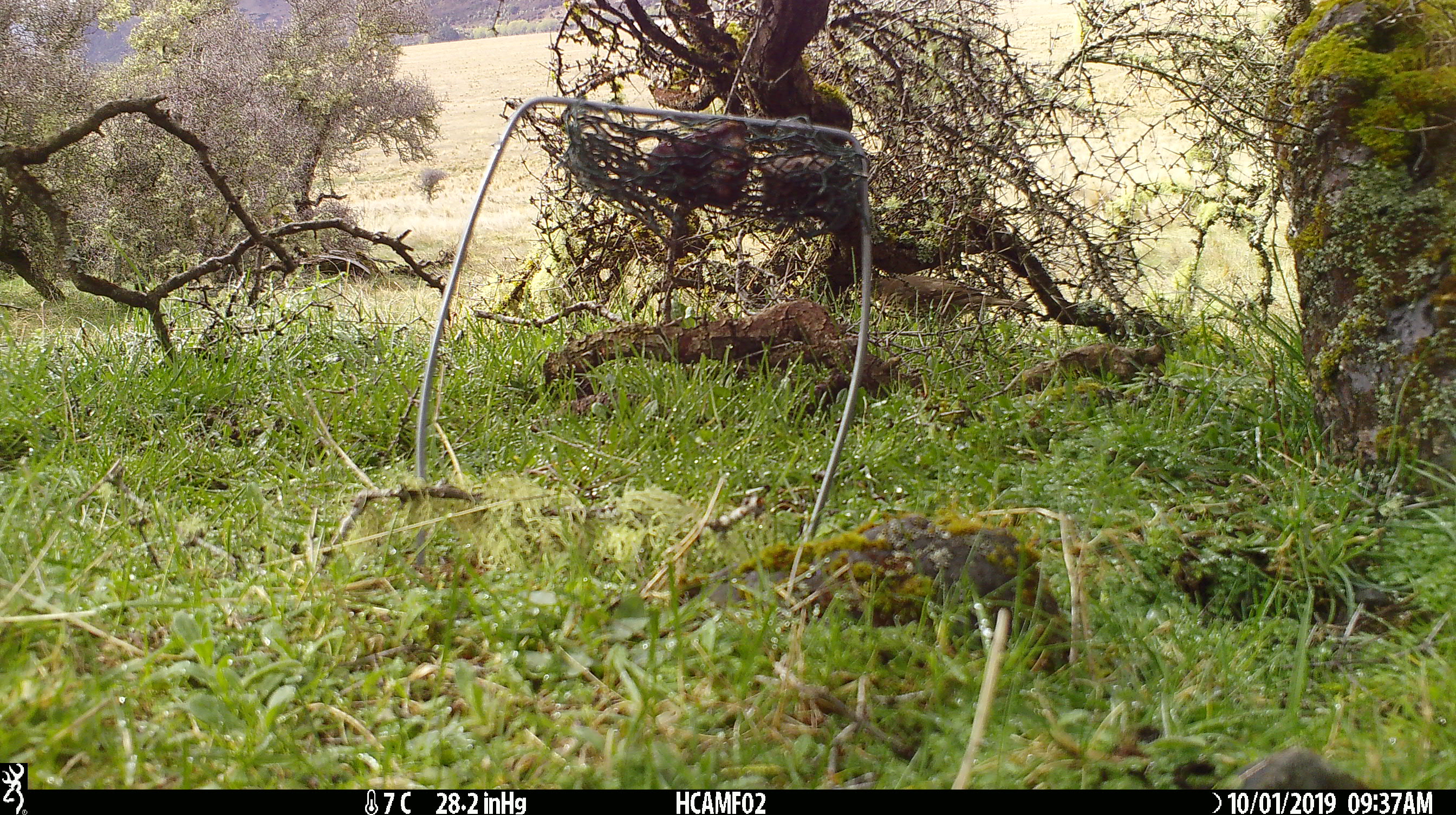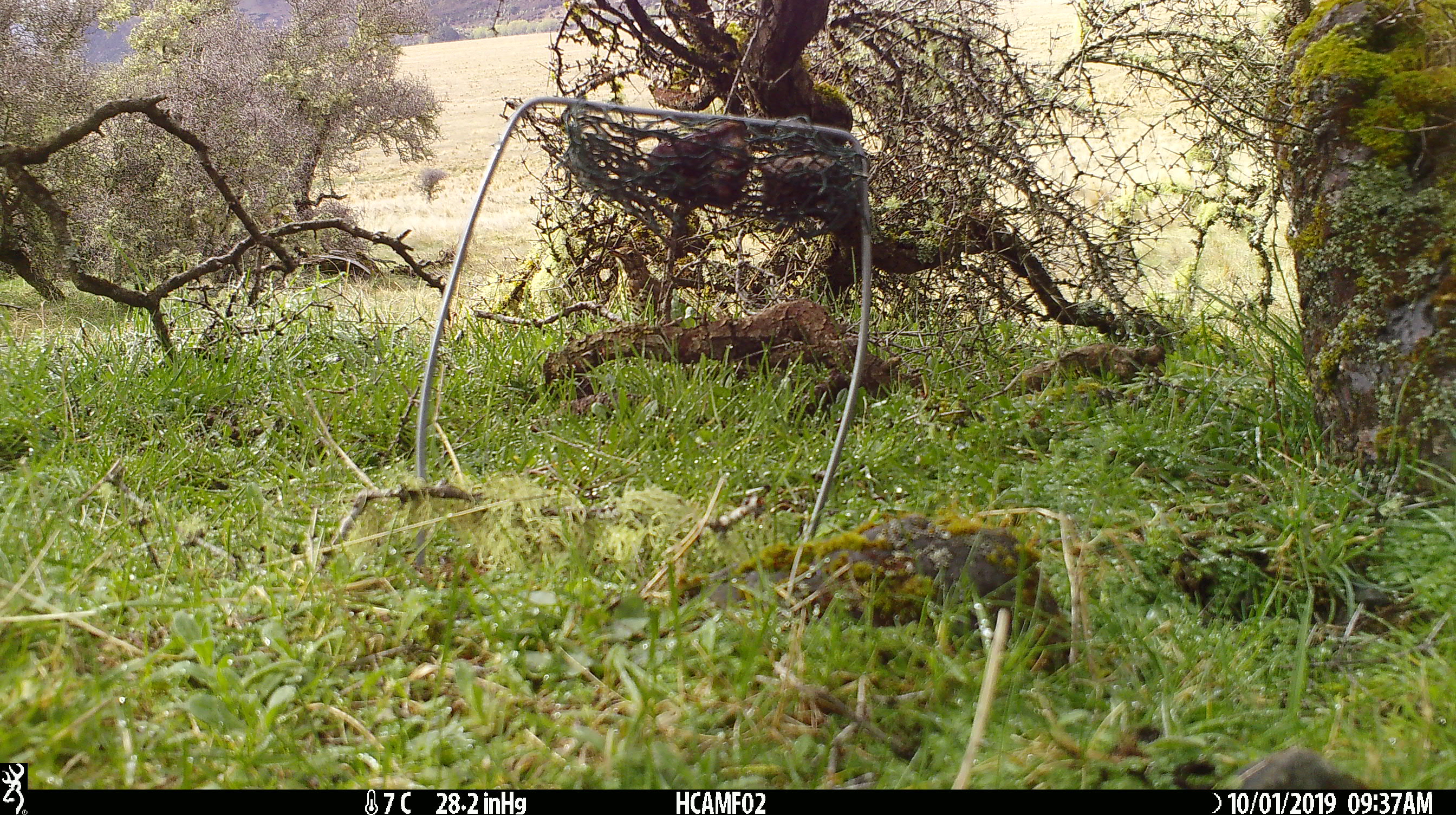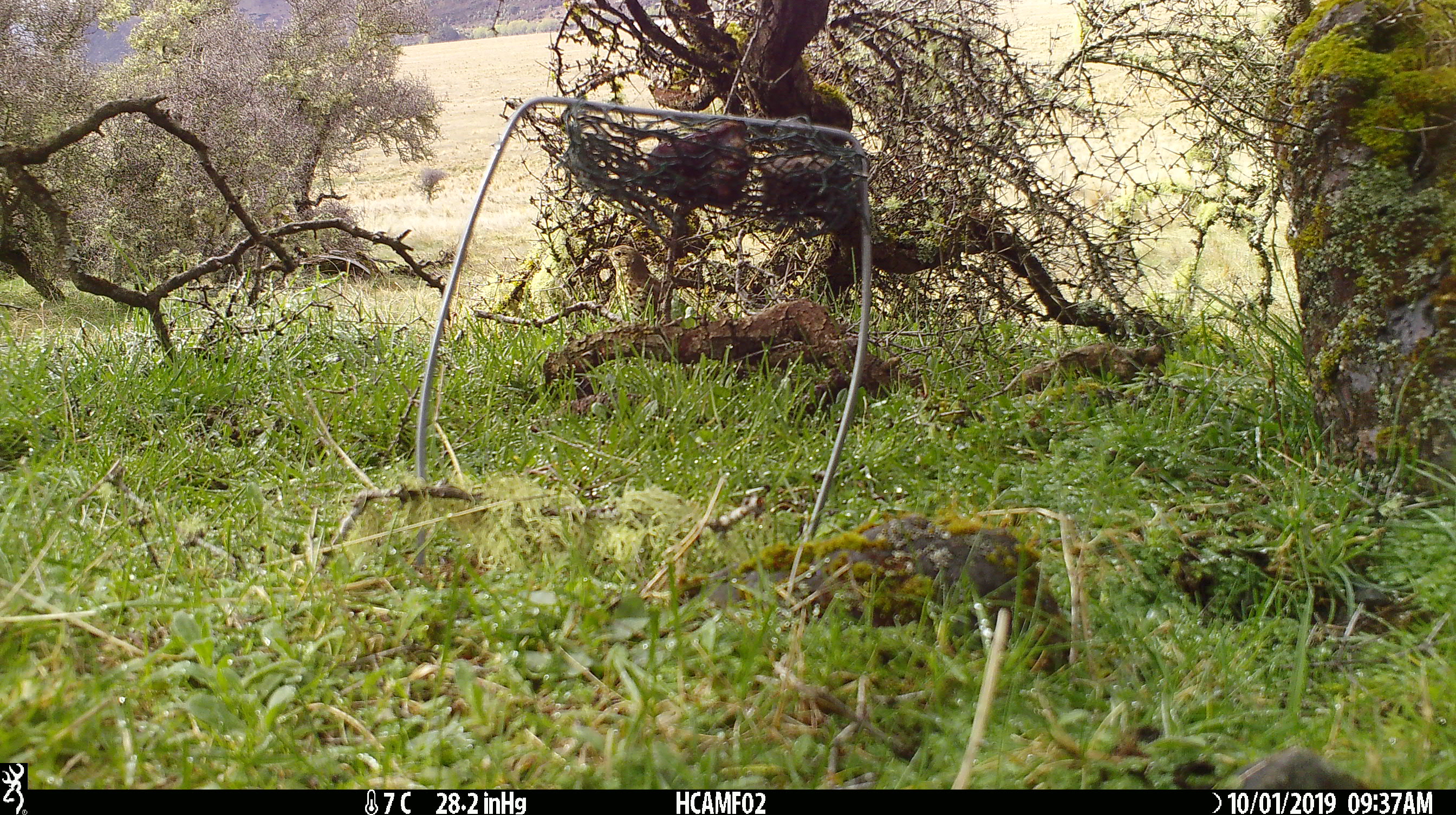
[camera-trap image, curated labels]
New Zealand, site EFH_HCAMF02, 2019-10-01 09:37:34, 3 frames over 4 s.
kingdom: Animalia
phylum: Chordata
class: Aves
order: Passeriformes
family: Turdidae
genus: Turdus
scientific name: Turdus philomelos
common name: song thrush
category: thrush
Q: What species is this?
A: Thrush (song thrush) (Turdus philomelos).